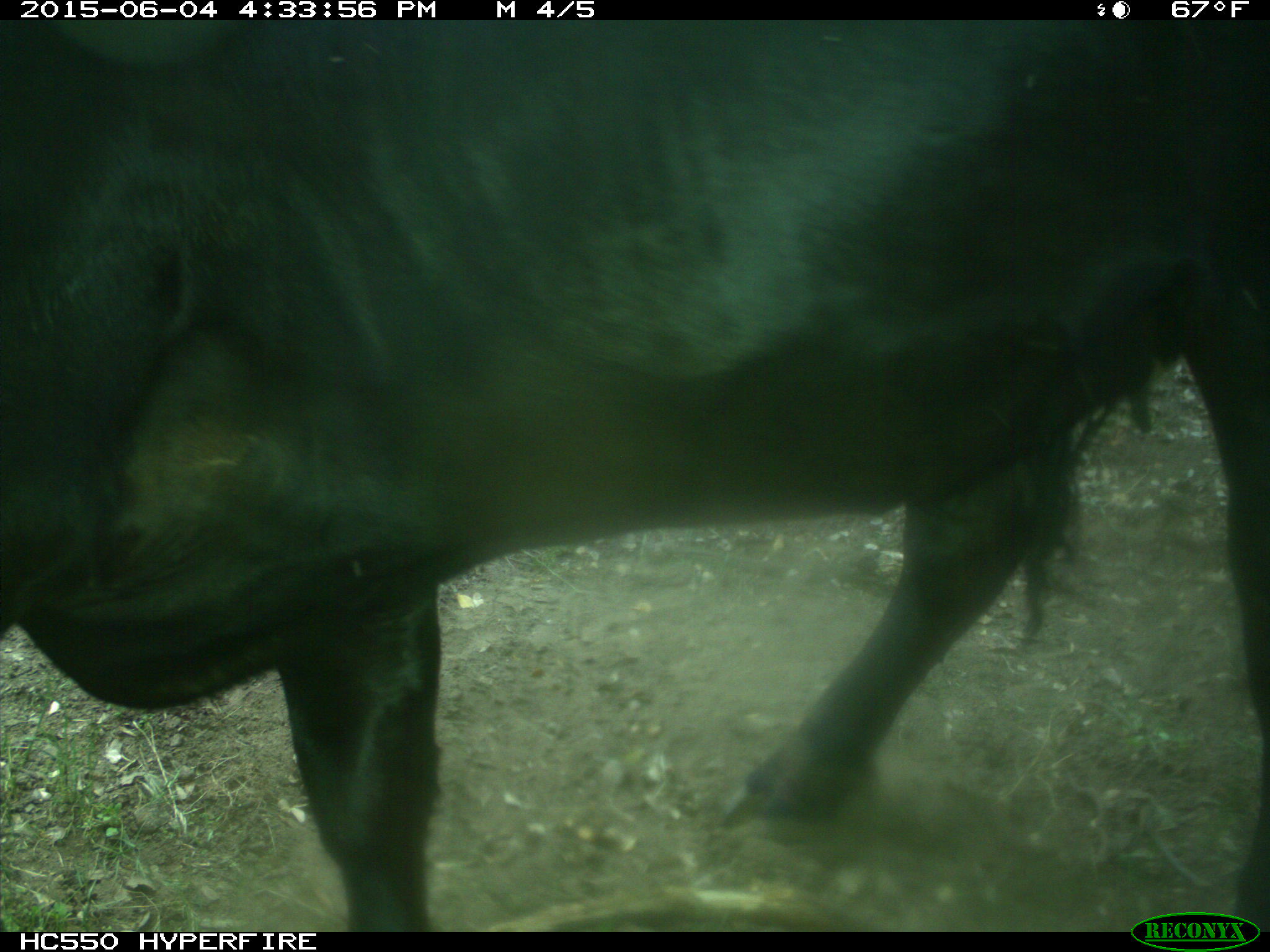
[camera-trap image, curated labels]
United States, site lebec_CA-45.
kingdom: Animalia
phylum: Chordata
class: Mammalia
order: Artiodactyla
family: Bovidae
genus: Bos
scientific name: Bos taurus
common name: domestic cow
Bos taurus (domestic cow).